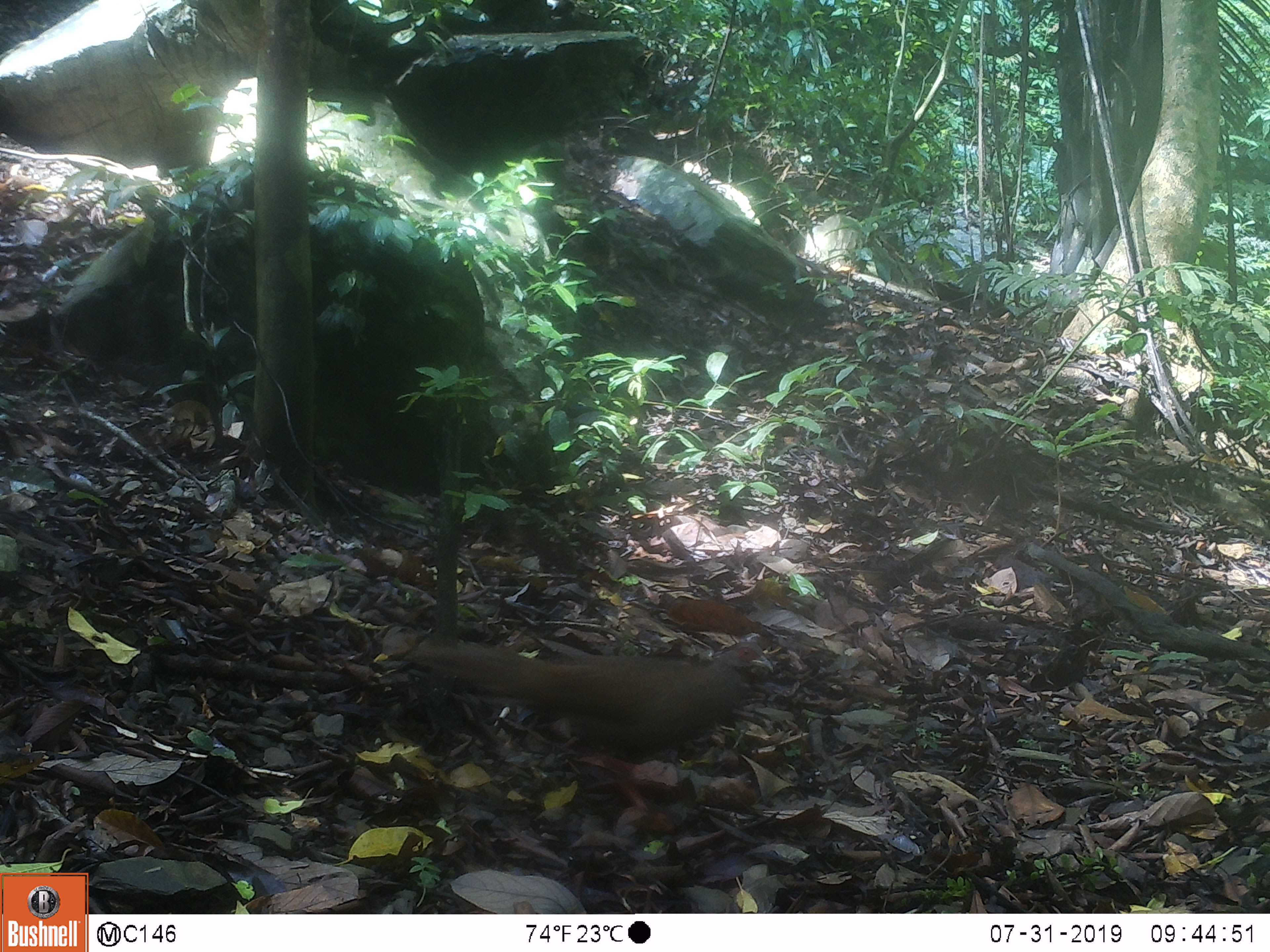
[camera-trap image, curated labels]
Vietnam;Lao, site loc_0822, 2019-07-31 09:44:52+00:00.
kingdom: Animalia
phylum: Chordata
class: Aves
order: Galliformes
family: Phasianidae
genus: Lophura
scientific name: Lophura nycthemera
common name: silver pheasant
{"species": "silver pheasant (Lophura nycthemera)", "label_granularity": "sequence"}